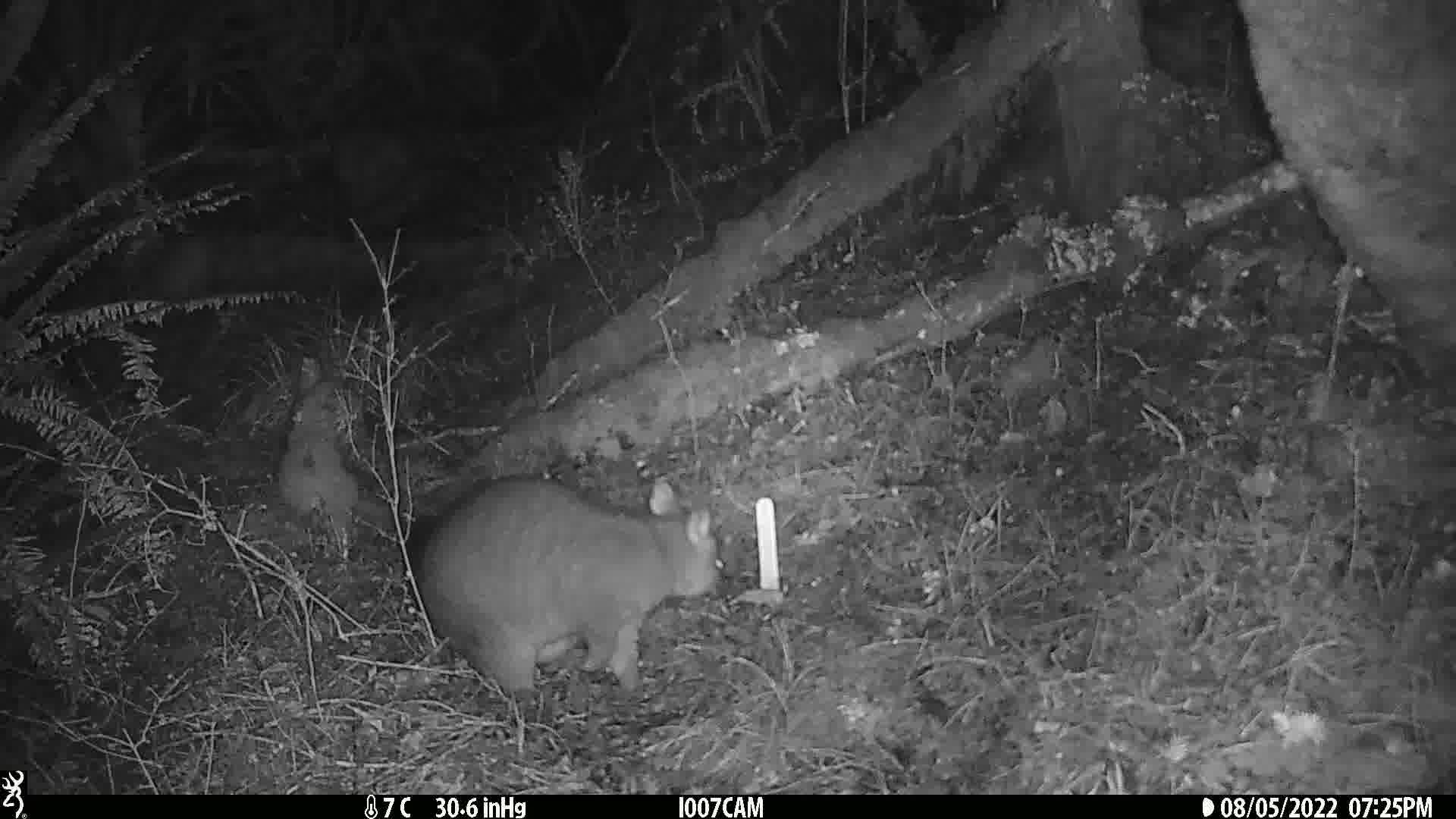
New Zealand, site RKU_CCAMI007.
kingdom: Animalia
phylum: Chordata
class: Mammalia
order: Diprotodontia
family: Phalangeridae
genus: Trichosurus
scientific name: Trichosurus vulpecula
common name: common brushtail possum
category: possum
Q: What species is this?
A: Possum (common brushtail possum) (Trichosurus vulpecula).